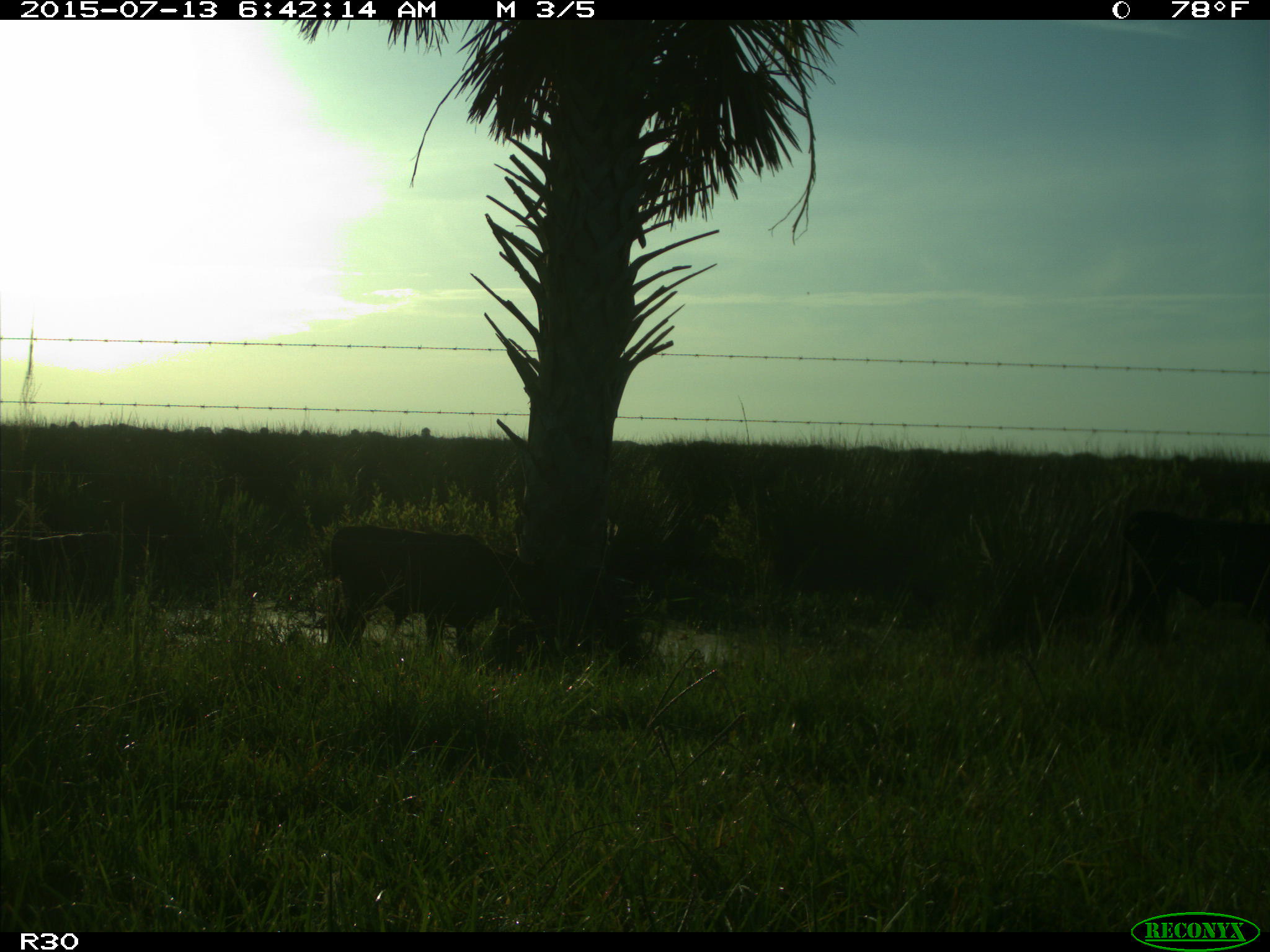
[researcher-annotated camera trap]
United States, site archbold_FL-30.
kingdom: Animalia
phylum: Chordata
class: Mammalia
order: Artiodactyla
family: Bovidae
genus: Bos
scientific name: Bos taurus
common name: domestic cow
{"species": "Bos taurus (domestic cow)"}